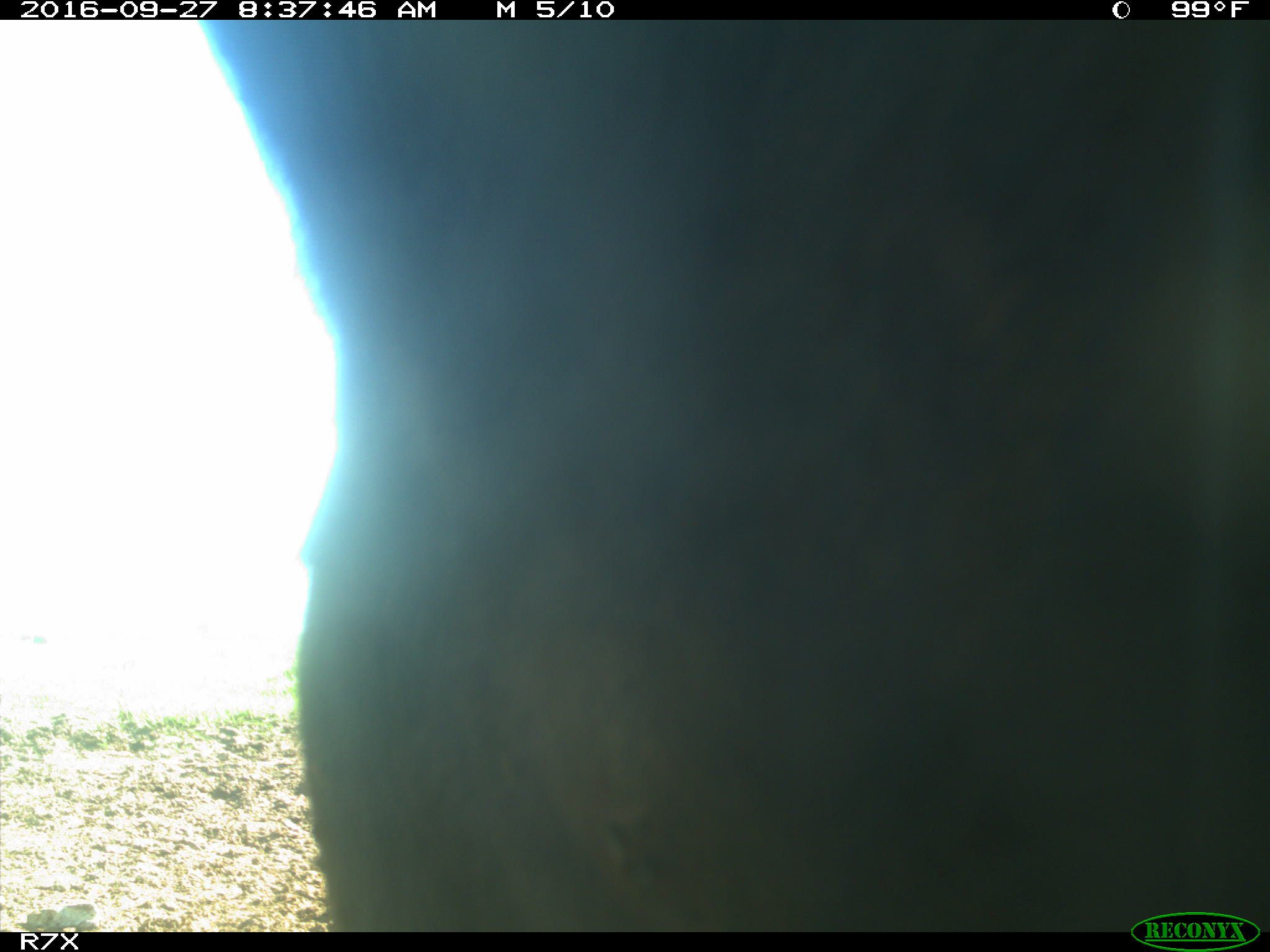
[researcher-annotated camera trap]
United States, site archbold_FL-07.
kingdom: Animalia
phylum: Chordata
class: Mammalia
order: Artiodactyla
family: Bovidae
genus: Bos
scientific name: Bos taurus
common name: domestic cow